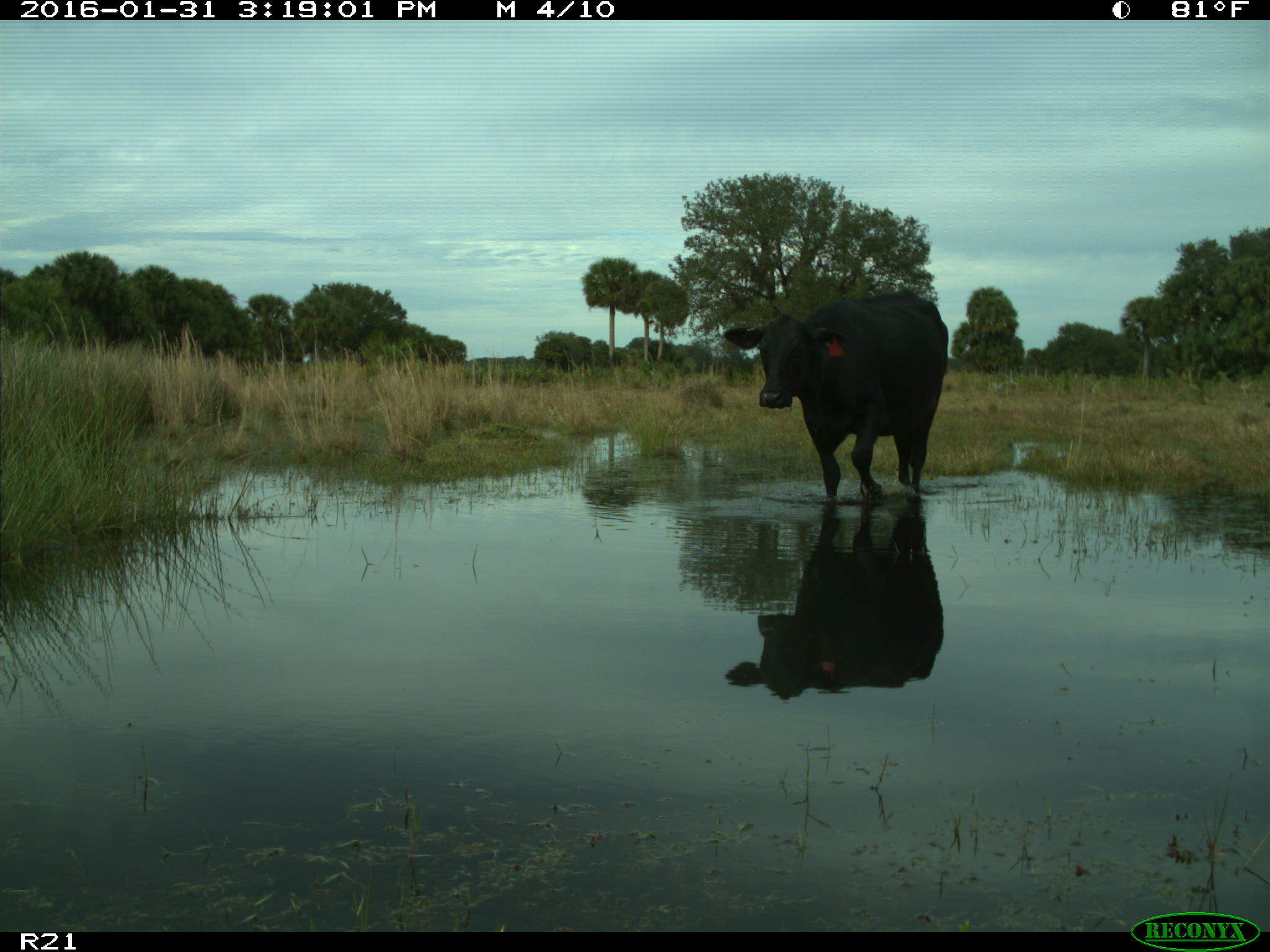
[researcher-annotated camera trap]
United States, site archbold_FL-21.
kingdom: Animalia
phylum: Chordata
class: Mammalia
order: Artiodactyla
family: Bovidae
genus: Bos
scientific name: Bos taurus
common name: domestic cow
Bos taurus (domestic cow).